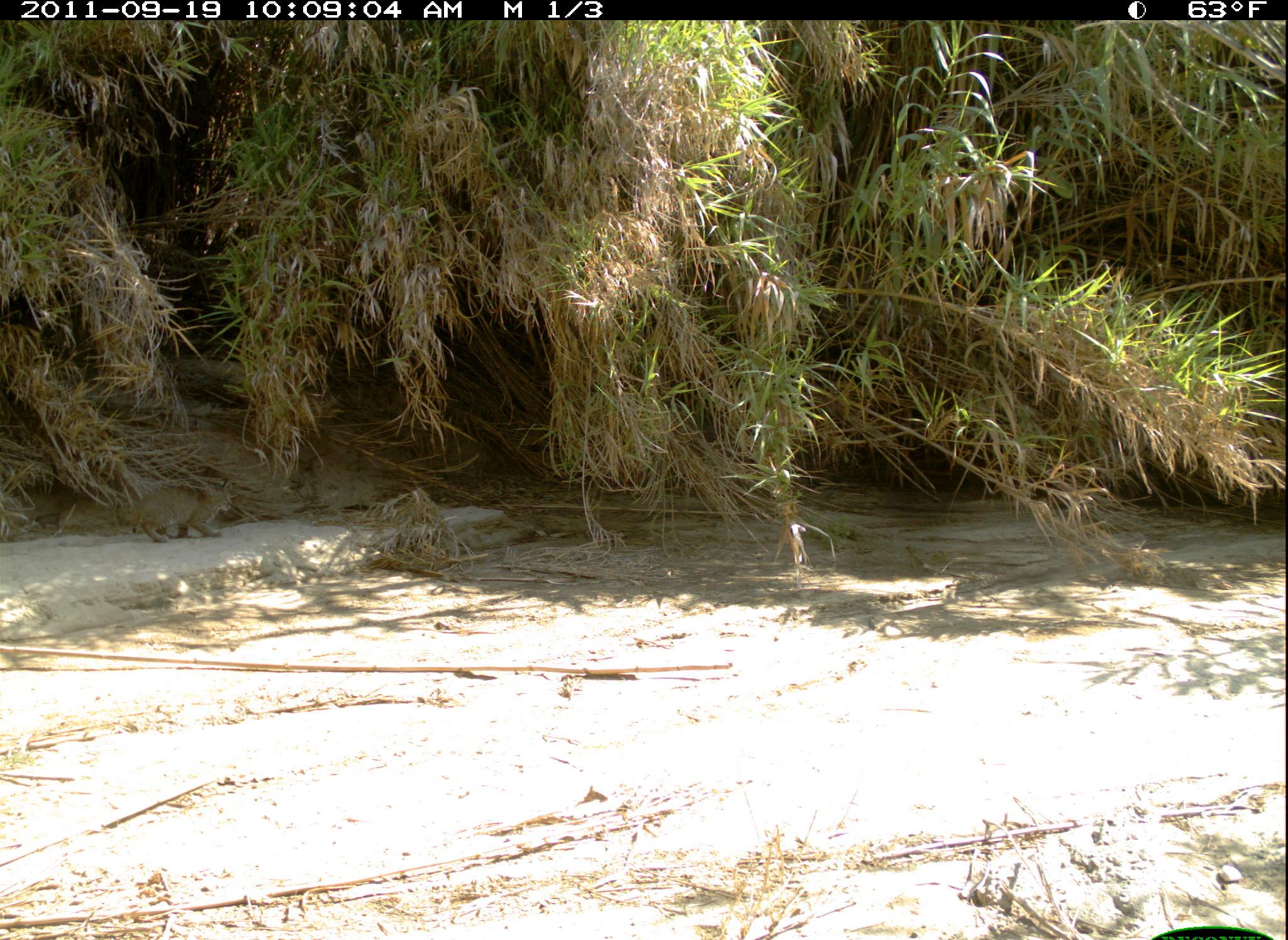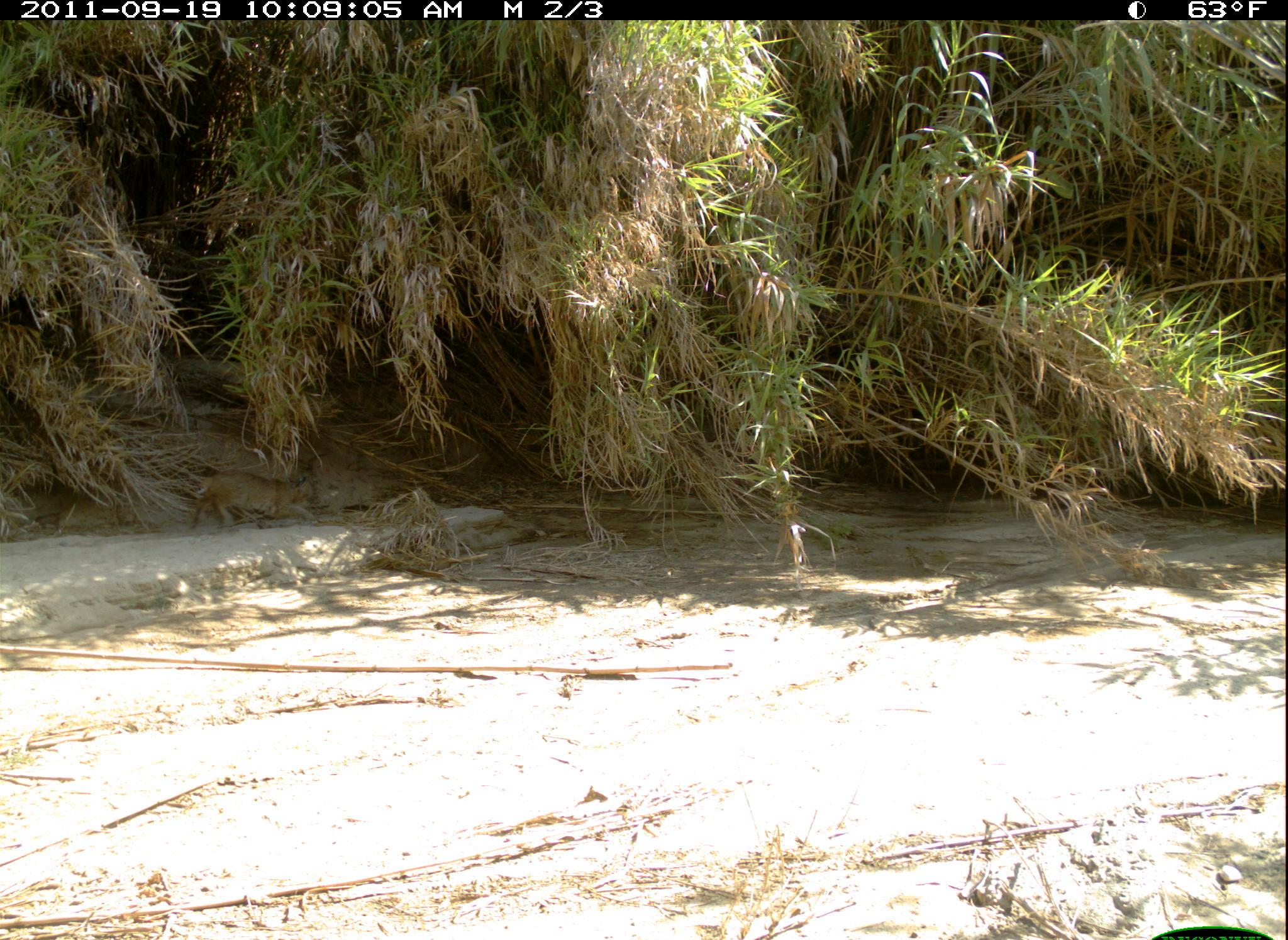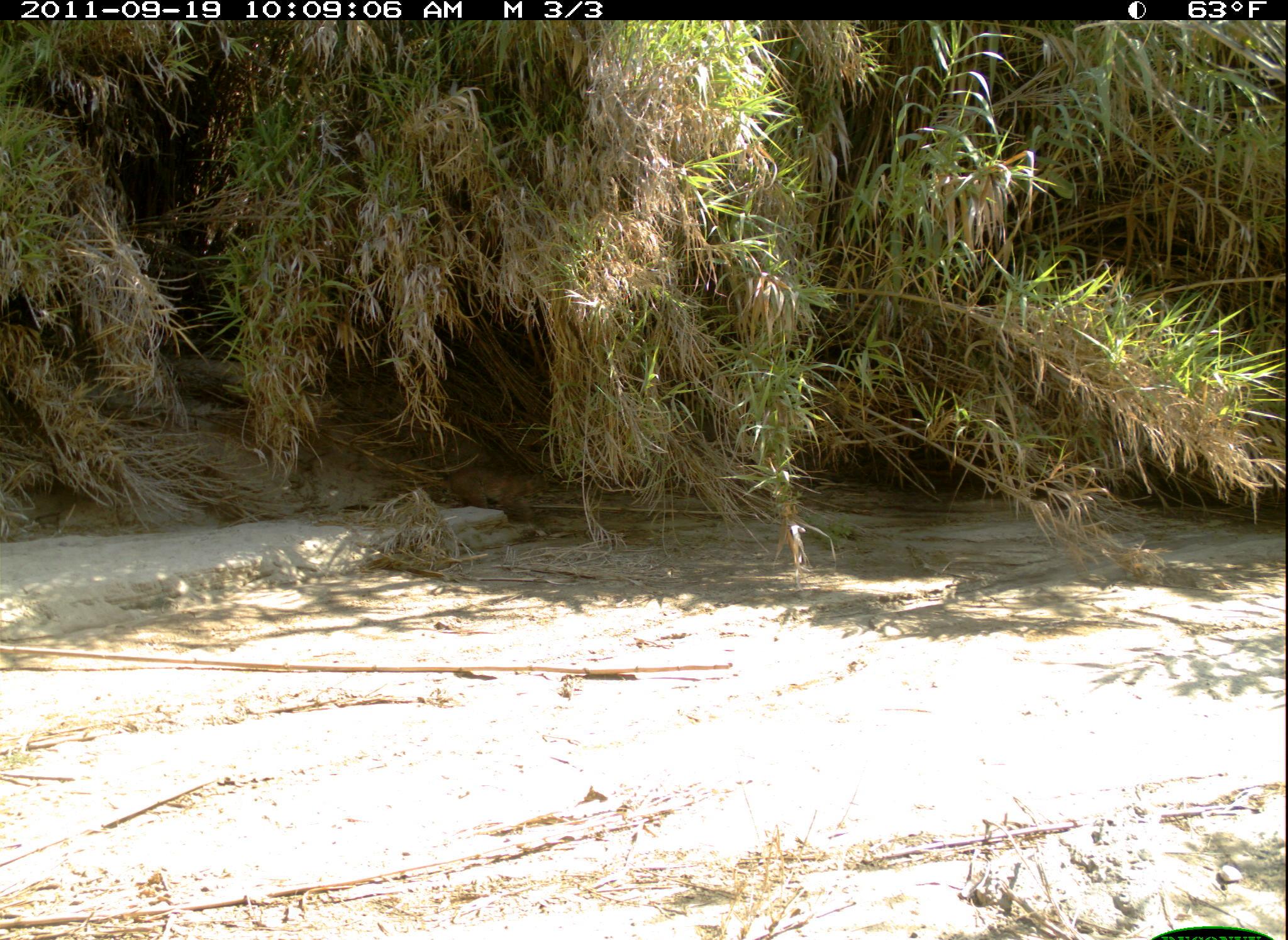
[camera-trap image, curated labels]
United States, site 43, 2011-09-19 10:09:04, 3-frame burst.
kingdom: Animalia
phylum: Chordata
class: Mammalia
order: Carnivora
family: Felidae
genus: Lynx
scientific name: Lynx rufus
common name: bobcat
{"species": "bobcat (Lynx rufus)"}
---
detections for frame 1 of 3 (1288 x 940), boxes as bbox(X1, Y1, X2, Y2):
bobcat: bbox(114, 474, 248, 549)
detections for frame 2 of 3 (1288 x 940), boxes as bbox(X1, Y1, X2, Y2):
bobcat: bbox(180, 461, 325, 536)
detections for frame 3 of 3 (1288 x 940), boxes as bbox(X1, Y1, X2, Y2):
bobcat: bbox(423, 434, 577, 547)